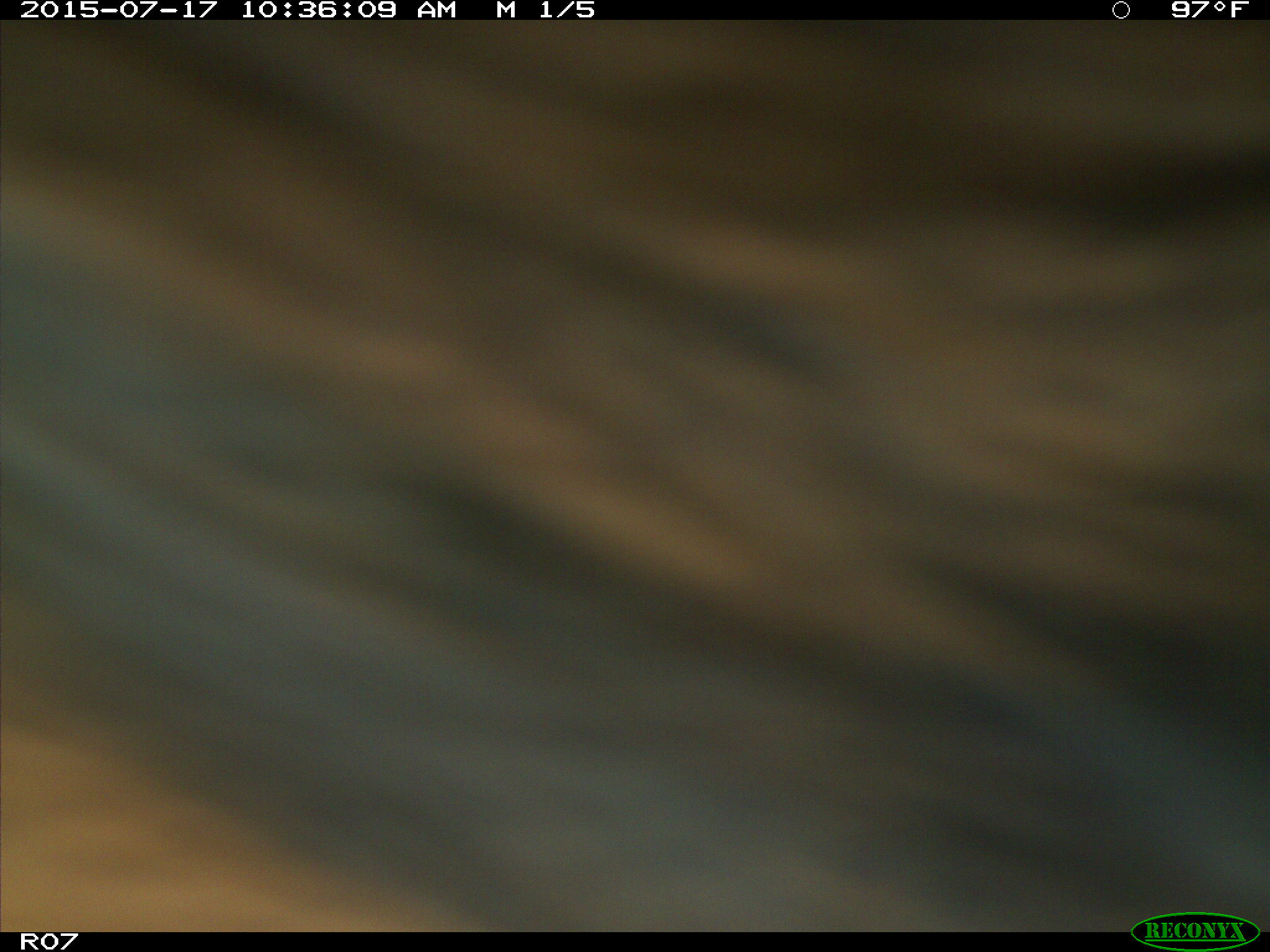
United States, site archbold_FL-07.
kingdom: Animalia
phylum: Chordata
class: Mammalia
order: Artiodactyla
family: Bovidae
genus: Bos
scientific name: Bos taurus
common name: domestic cow